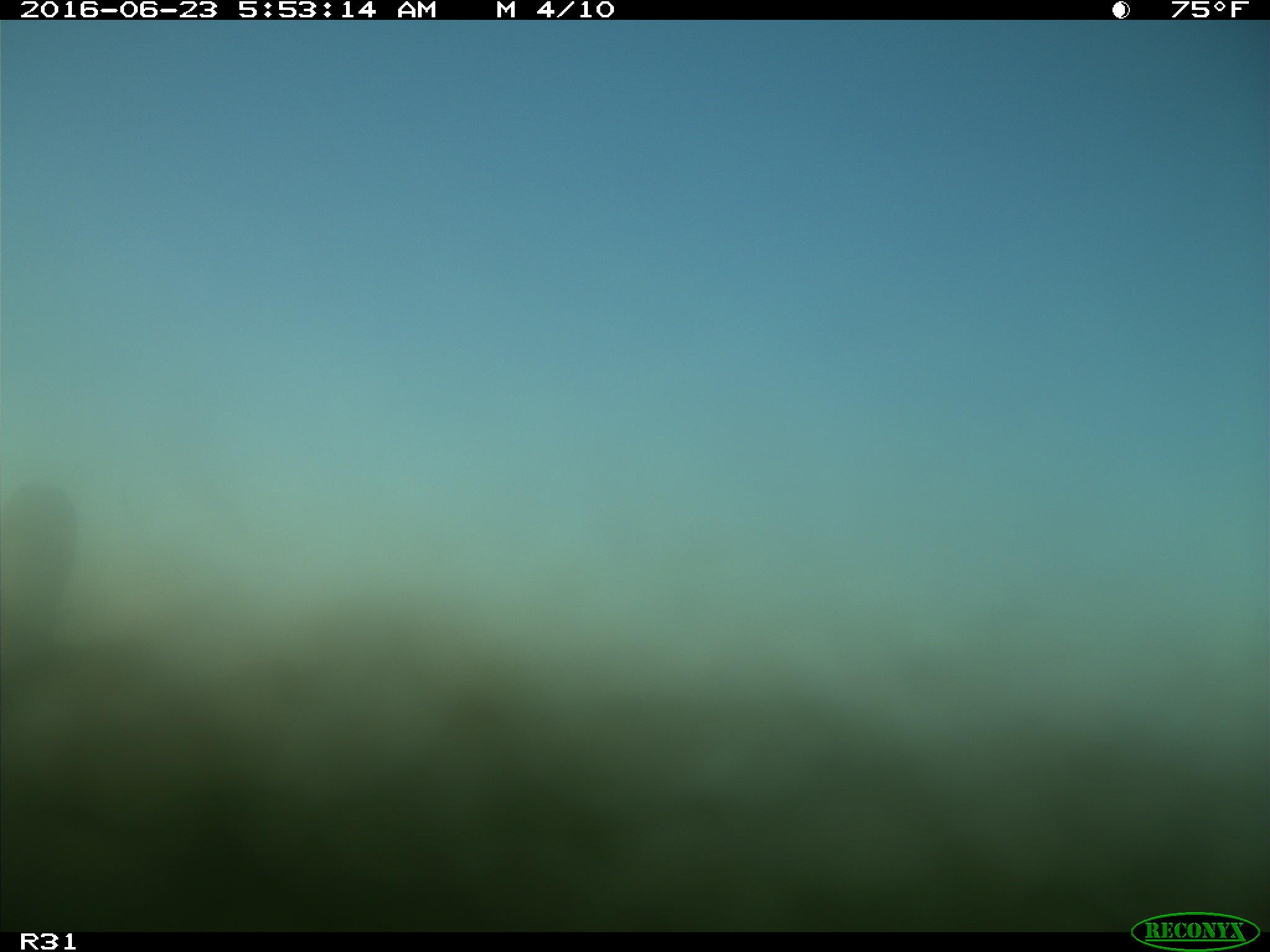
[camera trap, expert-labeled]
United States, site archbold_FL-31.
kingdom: Animalia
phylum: Chordata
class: Mammalia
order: Artiodactyla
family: Bovidae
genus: Bos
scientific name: Bos taurus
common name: domestic cow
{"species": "Bos taurus (domestic cow)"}